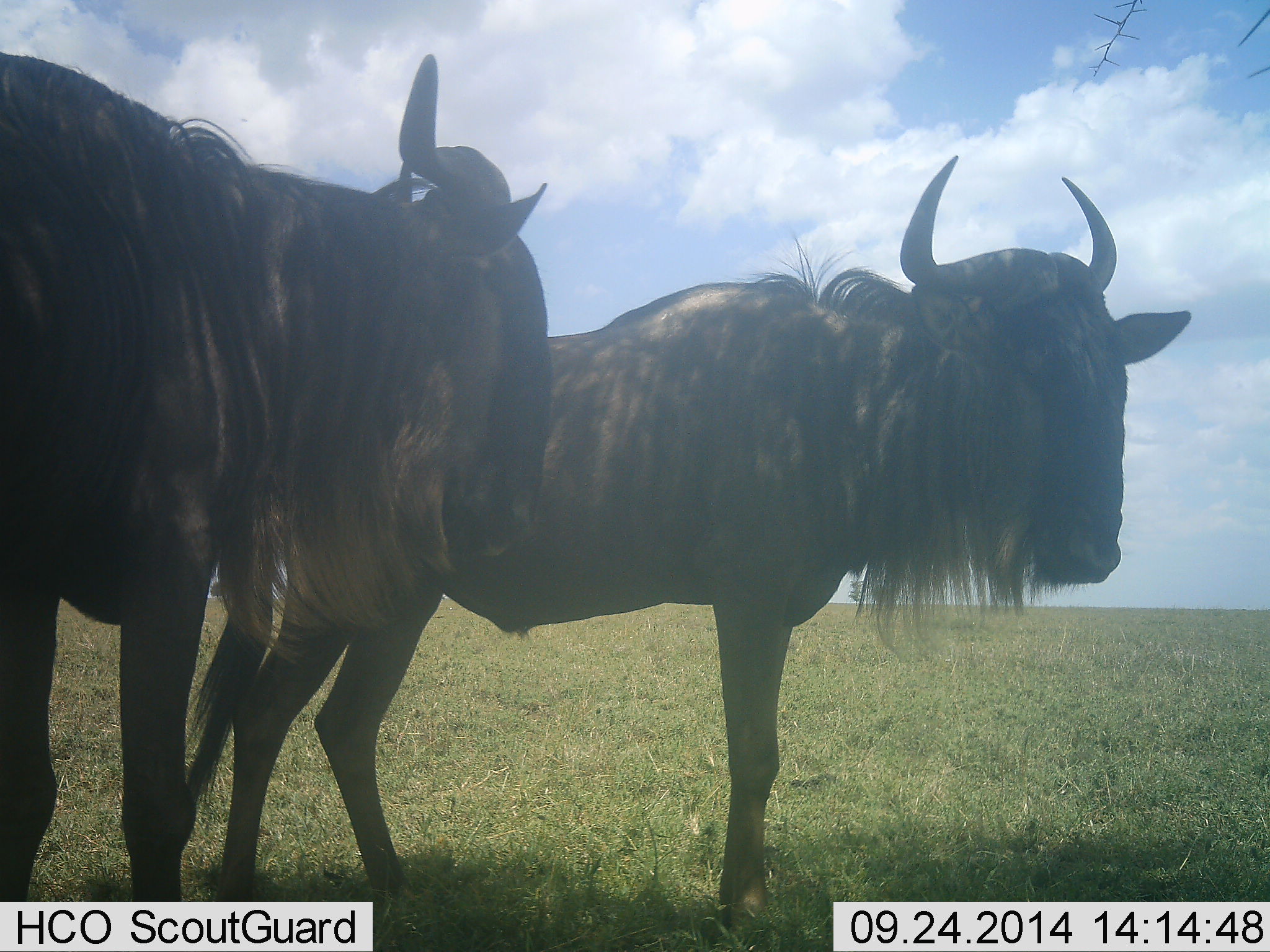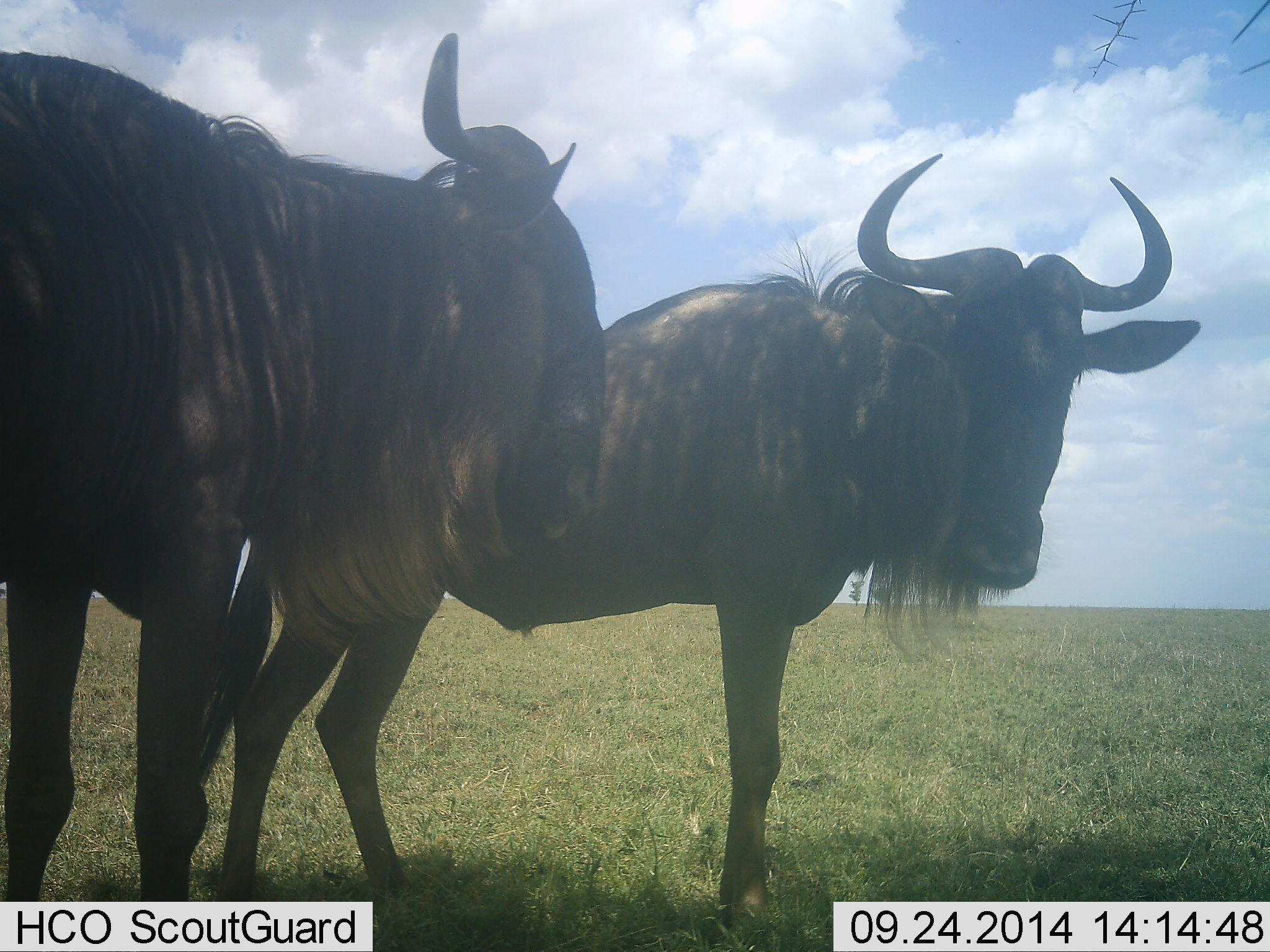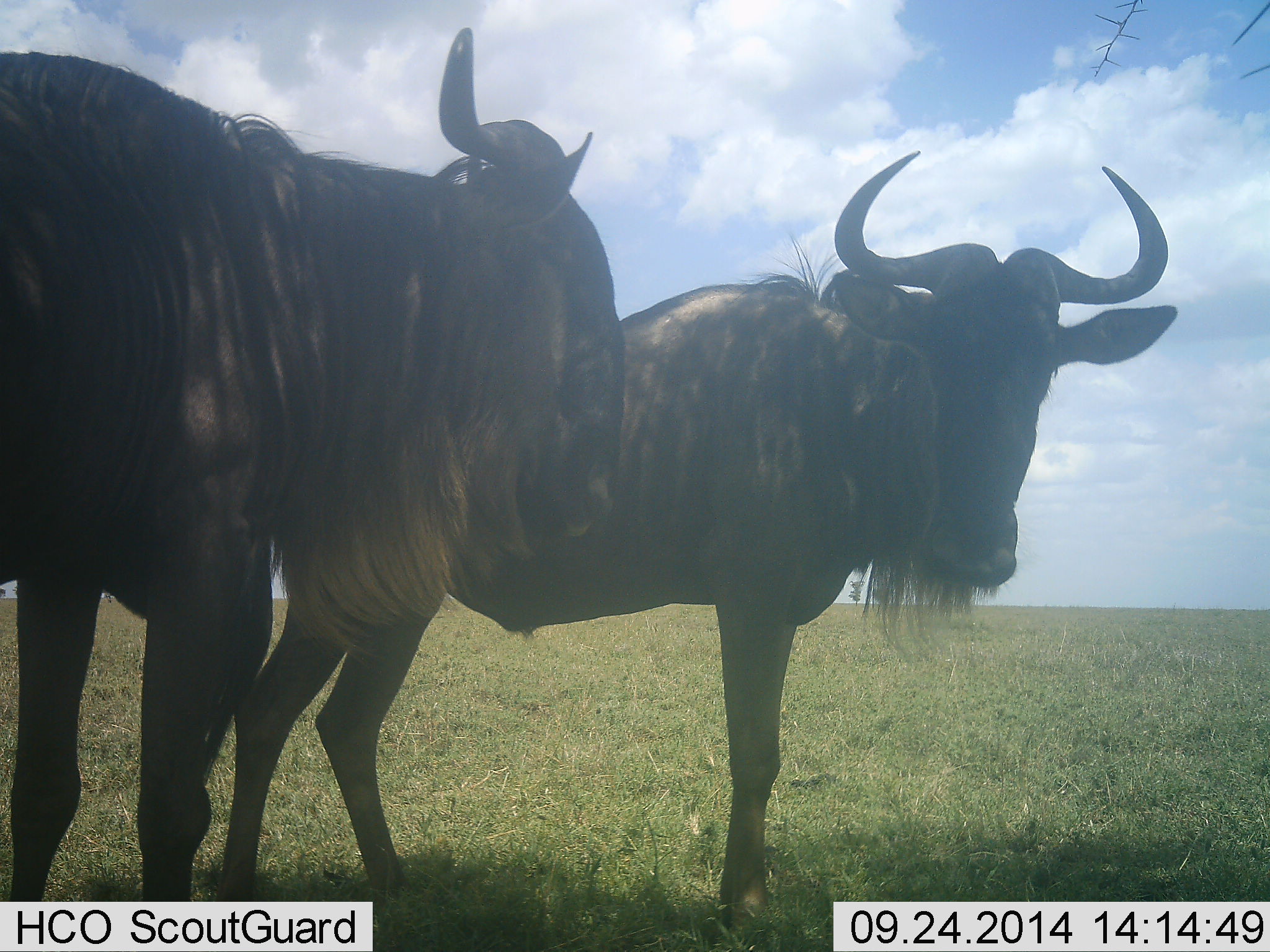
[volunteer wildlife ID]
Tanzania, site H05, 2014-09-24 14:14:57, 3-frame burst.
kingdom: Animalia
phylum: Chordata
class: Mammalia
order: Artiodactyla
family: Bovidae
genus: Connochaetes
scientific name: Connochaetes taurinus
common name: blue wildebeest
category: wildebeest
Wildebeest (blue wildebeest) (Connochaetes taurinus), count 2. Behavior (volunteer vote fractions): standing 100%, resting 0%, moving 0%, interacting 0%. Young present (vote fraction): 0%. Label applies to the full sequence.